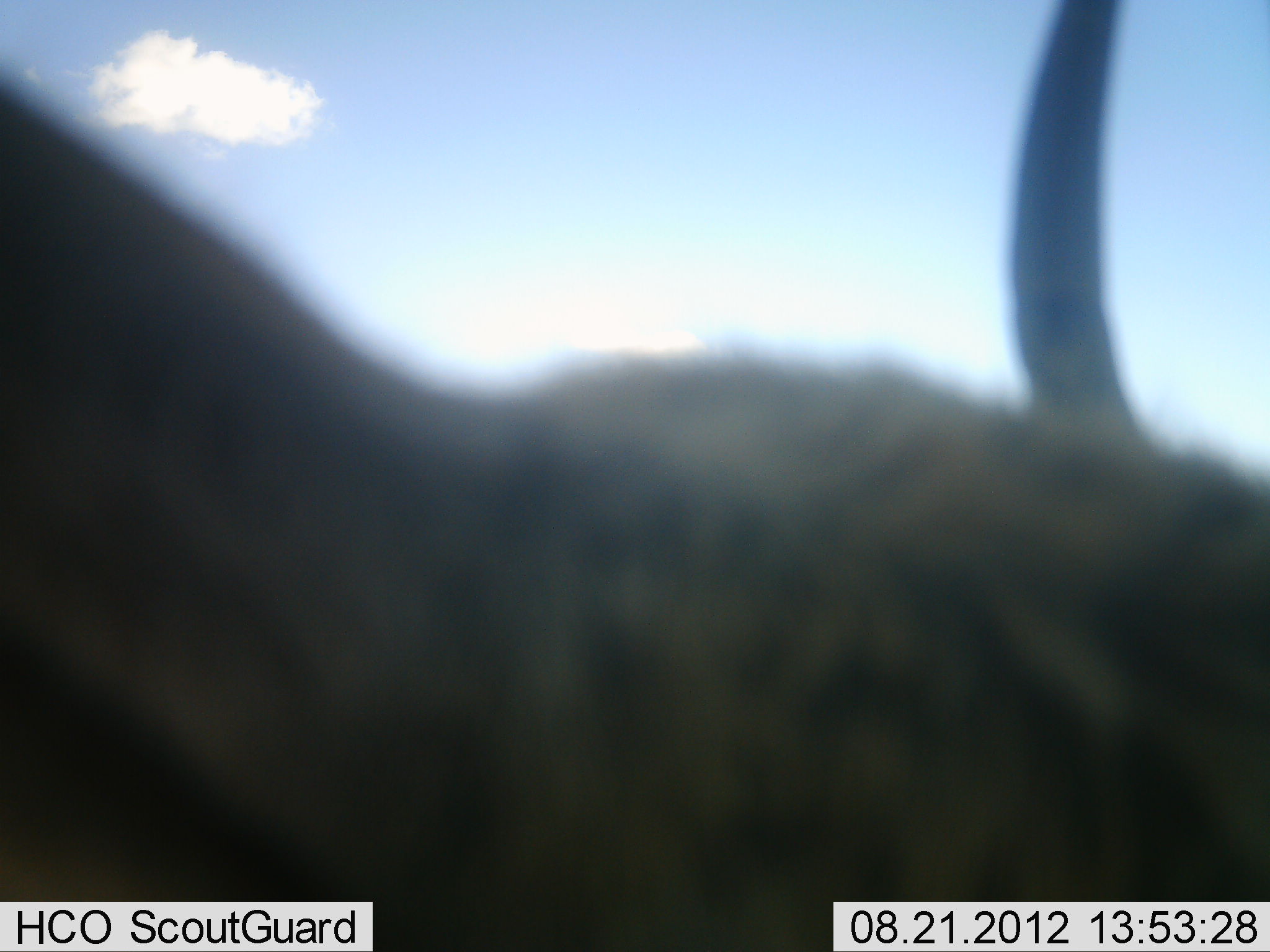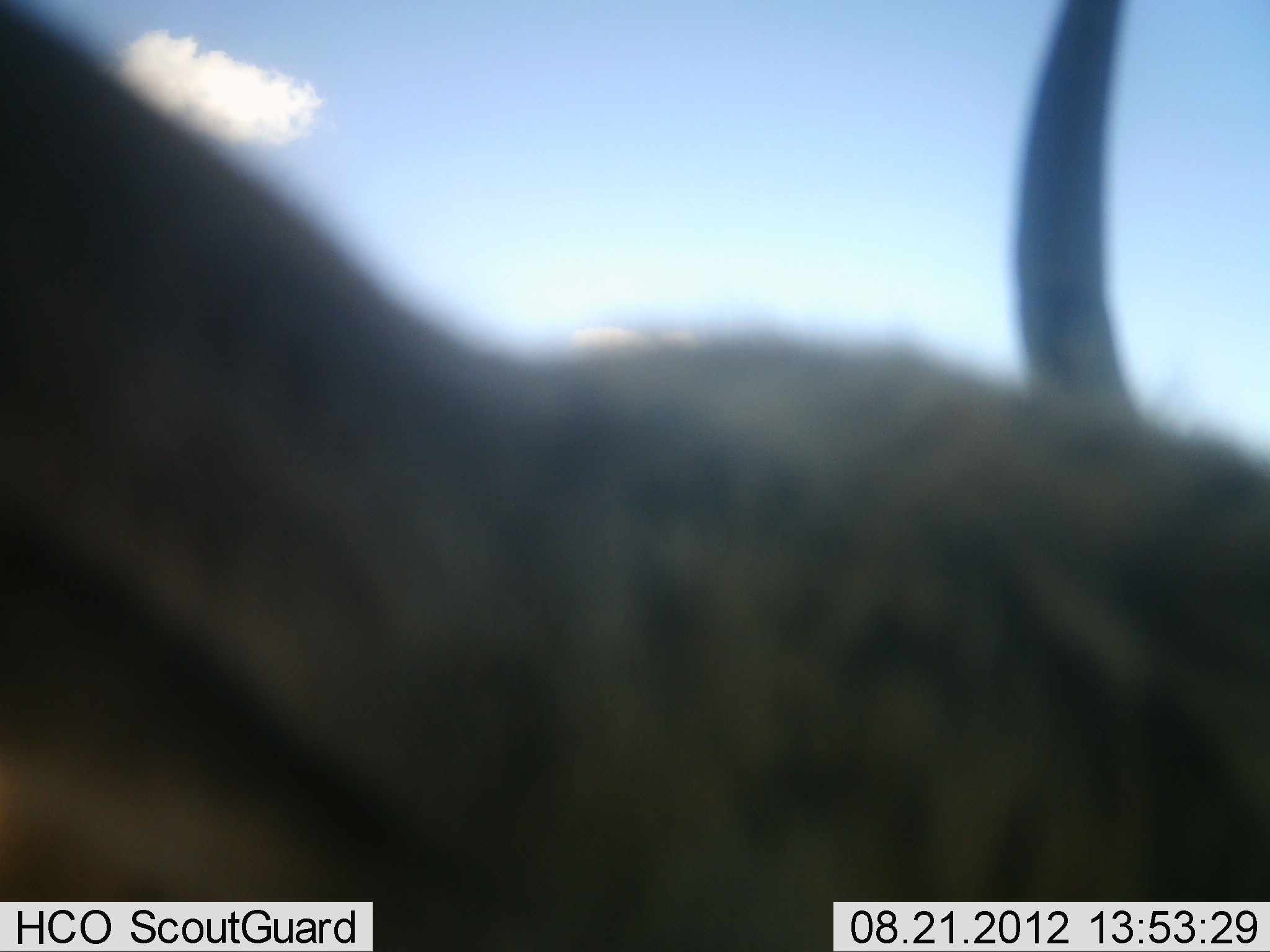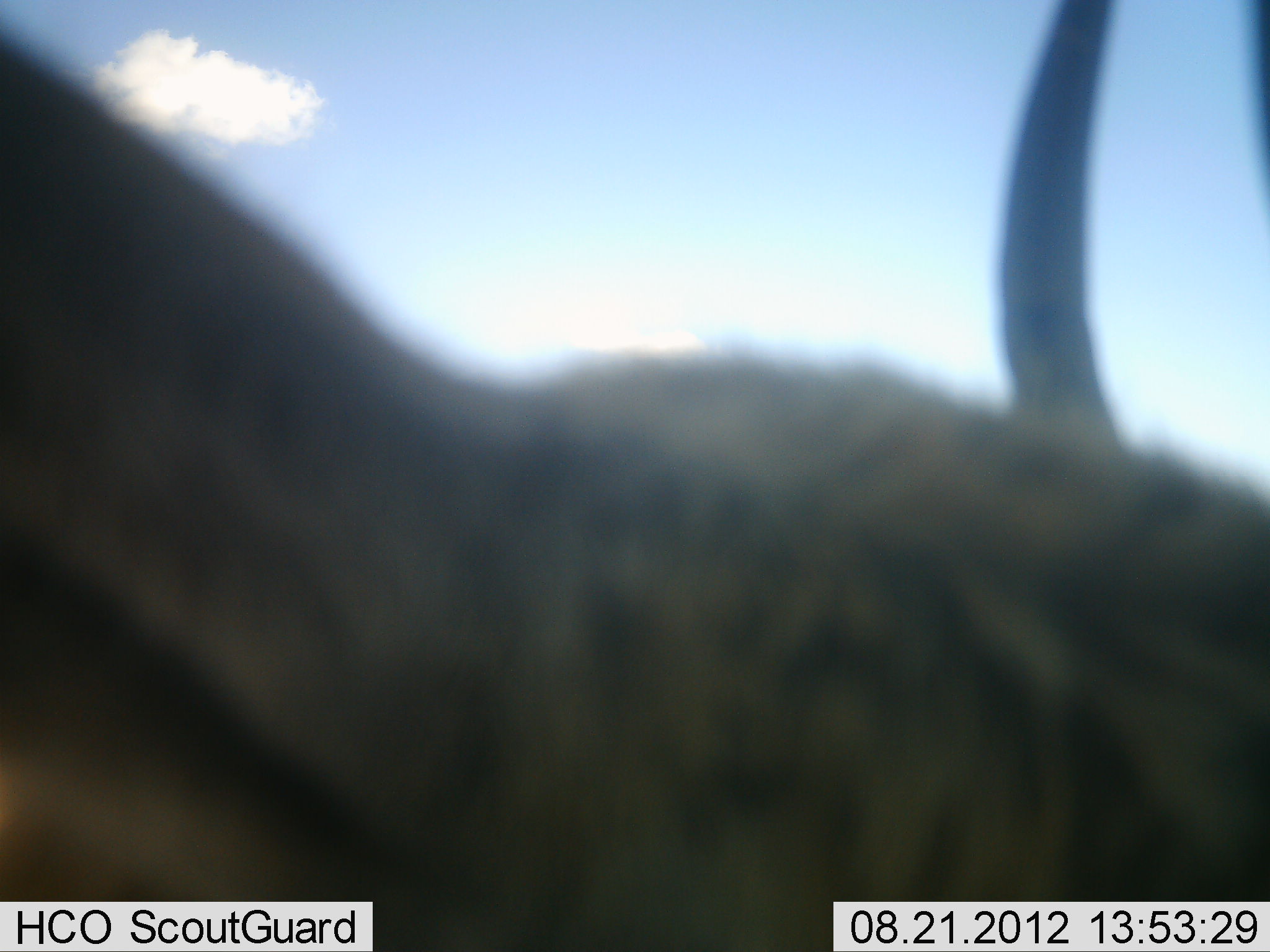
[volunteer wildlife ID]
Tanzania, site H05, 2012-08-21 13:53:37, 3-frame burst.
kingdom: Animalia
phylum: Chordata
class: Mammalia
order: Artiodactyla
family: Bovidae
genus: Connochaetes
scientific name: Connochaetes taurinus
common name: blue wildebeest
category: wildebeest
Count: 1.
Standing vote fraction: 100%.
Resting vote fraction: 0%.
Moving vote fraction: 0%.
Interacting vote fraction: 0%.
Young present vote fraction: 0%.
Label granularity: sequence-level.